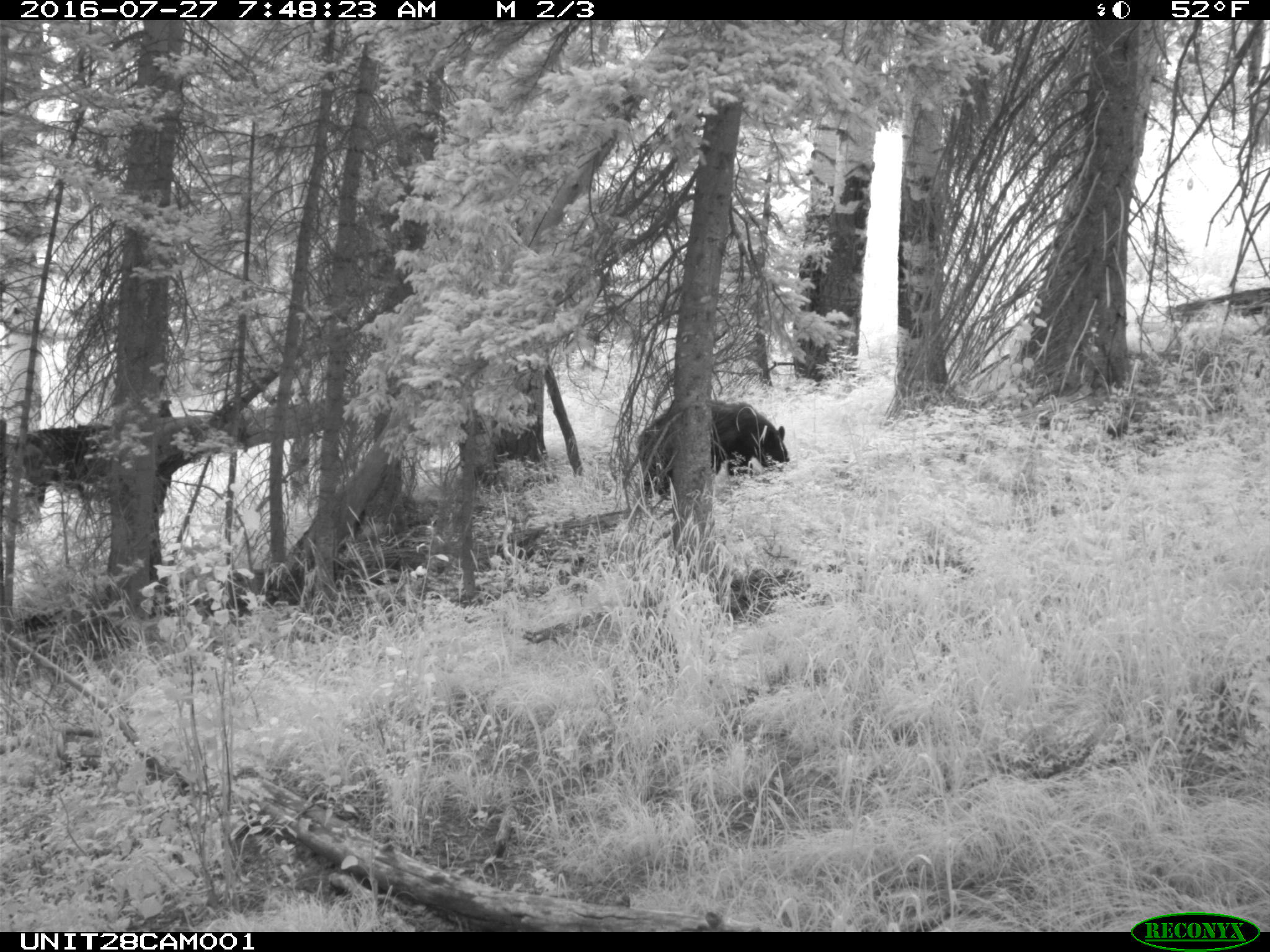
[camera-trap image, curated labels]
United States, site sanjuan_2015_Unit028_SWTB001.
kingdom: Animalia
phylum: Chordata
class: Mammalia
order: Carnivora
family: Ursidae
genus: Ursus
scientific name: Ursus americanus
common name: american black bear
Ursus americanus (american black bear).